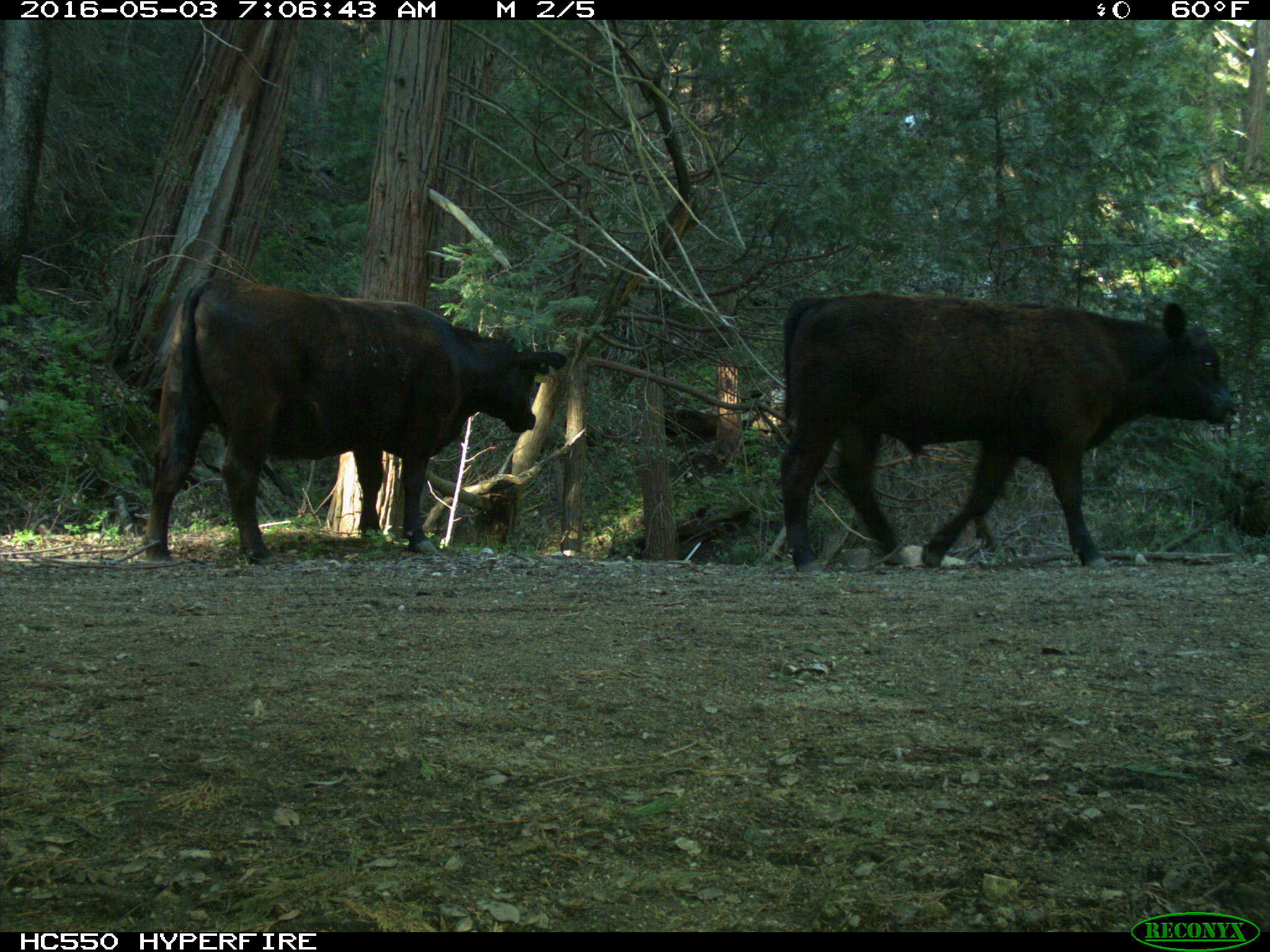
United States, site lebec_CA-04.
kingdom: Animalia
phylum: Chordata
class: Mammalia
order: Artiodactyla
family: Bovidae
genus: Bos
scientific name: Bos taurus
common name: domestic cow